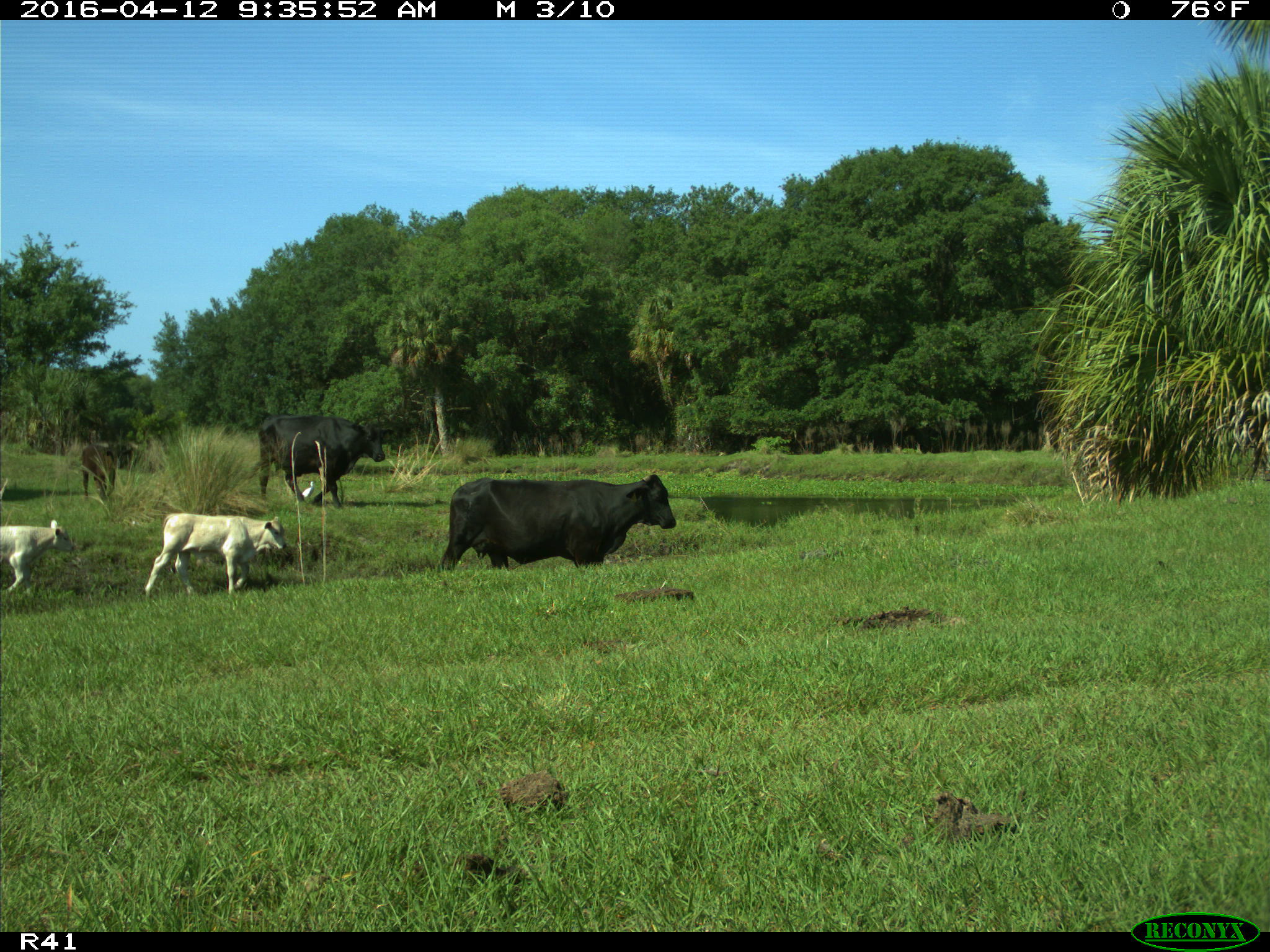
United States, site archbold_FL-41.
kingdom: Animalia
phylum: Chordata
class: Mammalia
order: Artiodactyla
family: Bovidae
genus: Bos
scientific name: Bos taurus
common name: domestic cow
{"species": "Bos taurus (domestic cow)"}